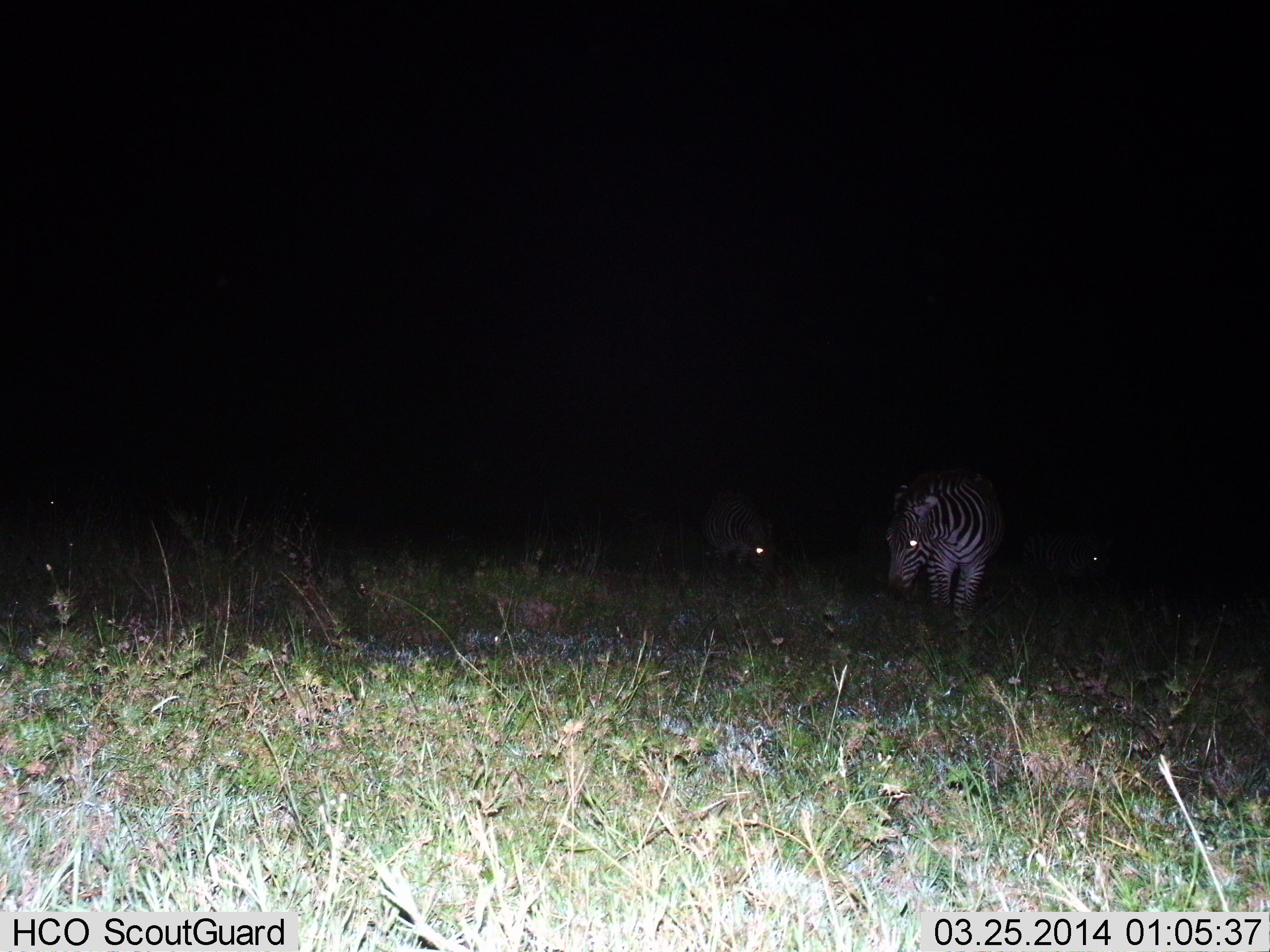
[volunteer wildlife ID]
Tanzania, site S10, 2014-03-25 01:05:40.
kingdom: Animalia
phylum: Chordata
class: Mammalia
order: Perissodactyla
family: Equidae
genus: Equus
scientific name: Equus quagga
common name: plains zebra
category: zebra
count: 3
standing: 64%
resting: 0%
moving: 27%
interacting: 0%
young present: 9%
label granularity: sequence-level